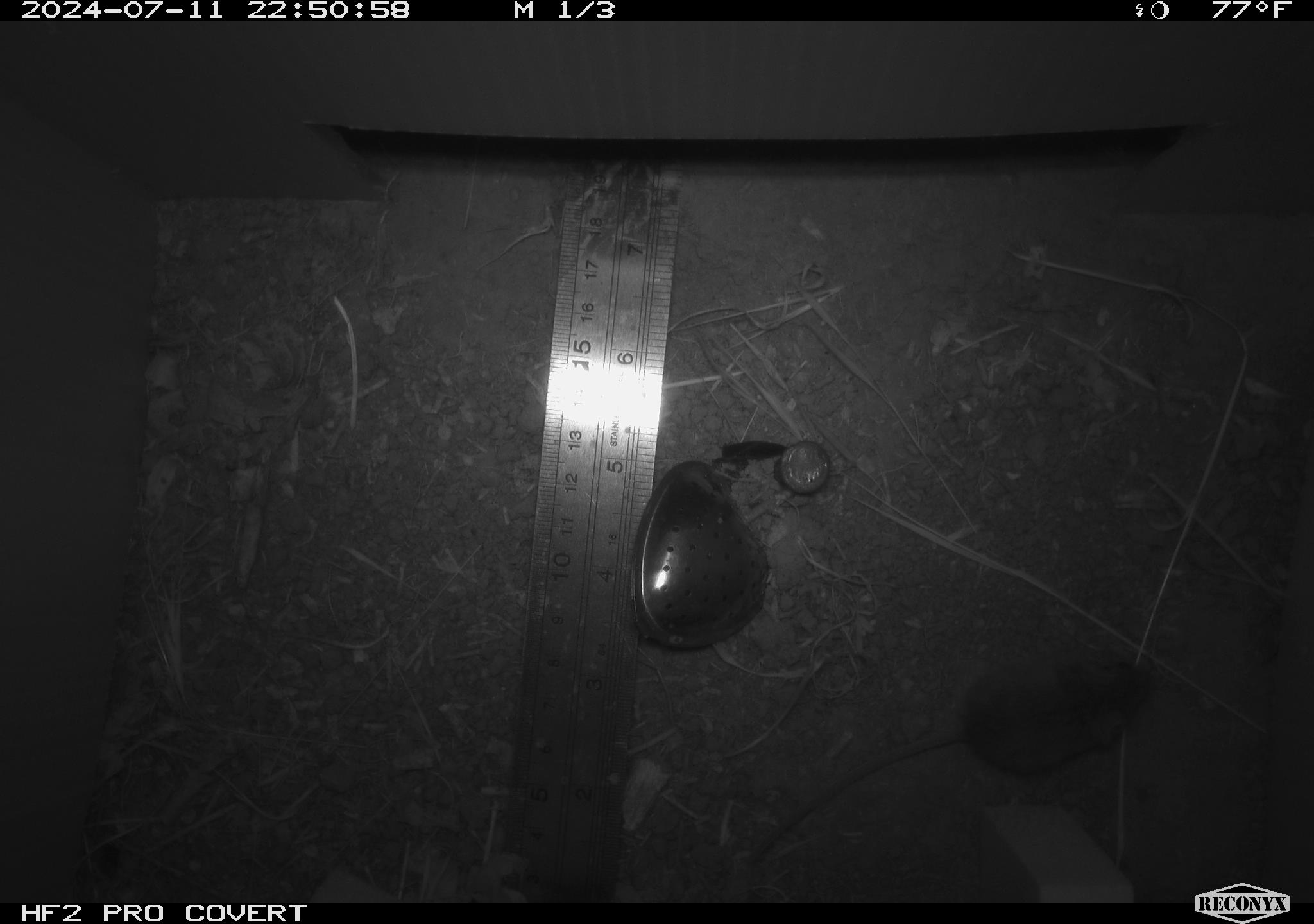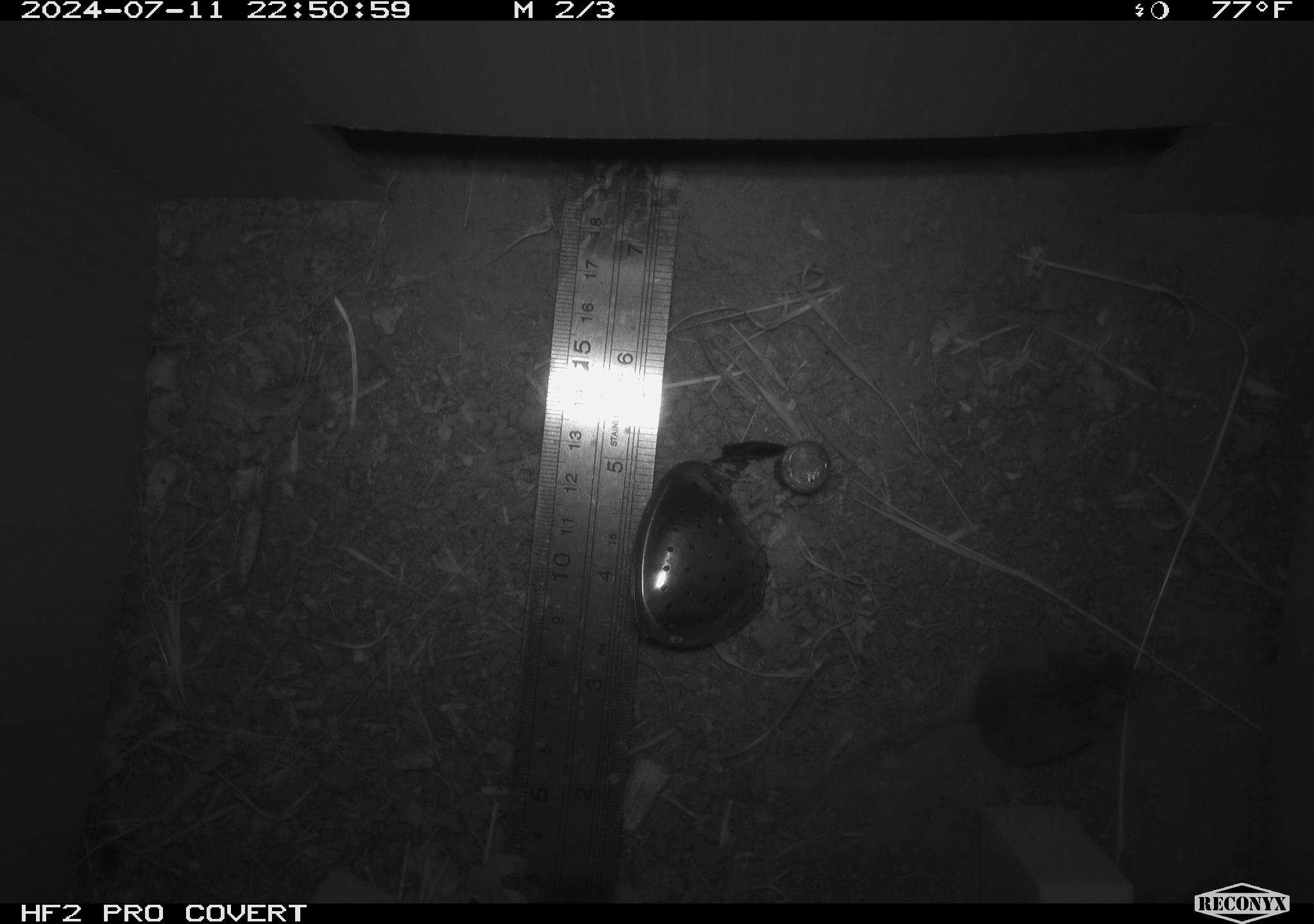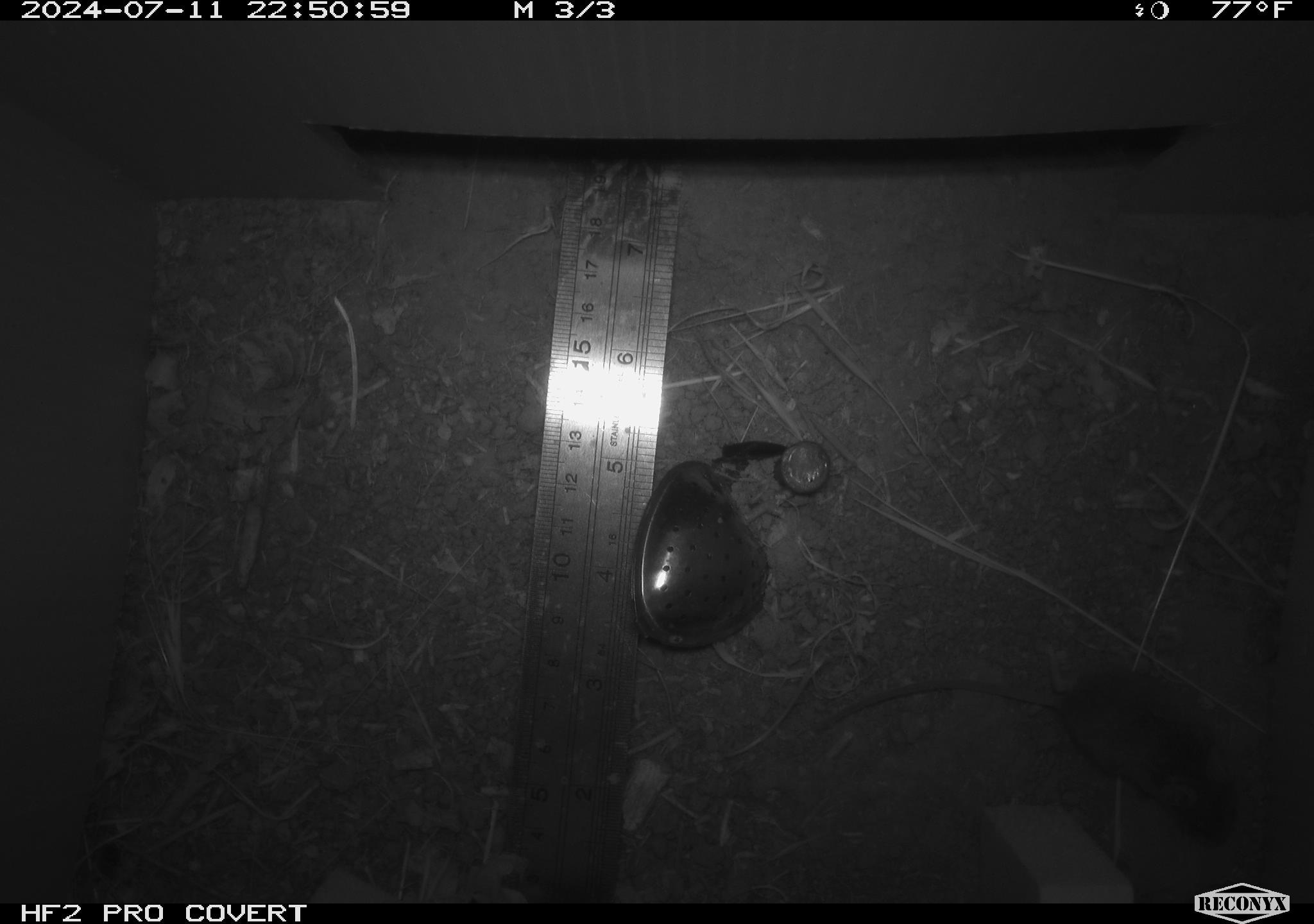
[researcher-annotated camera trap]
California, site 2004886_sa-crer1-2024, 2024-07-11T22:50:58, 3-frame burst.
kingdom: Animalia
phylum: Chordata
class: Mammalia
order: Rodentia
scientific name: Rodentia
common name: mouse species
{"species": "mouse species (Rodentia)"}